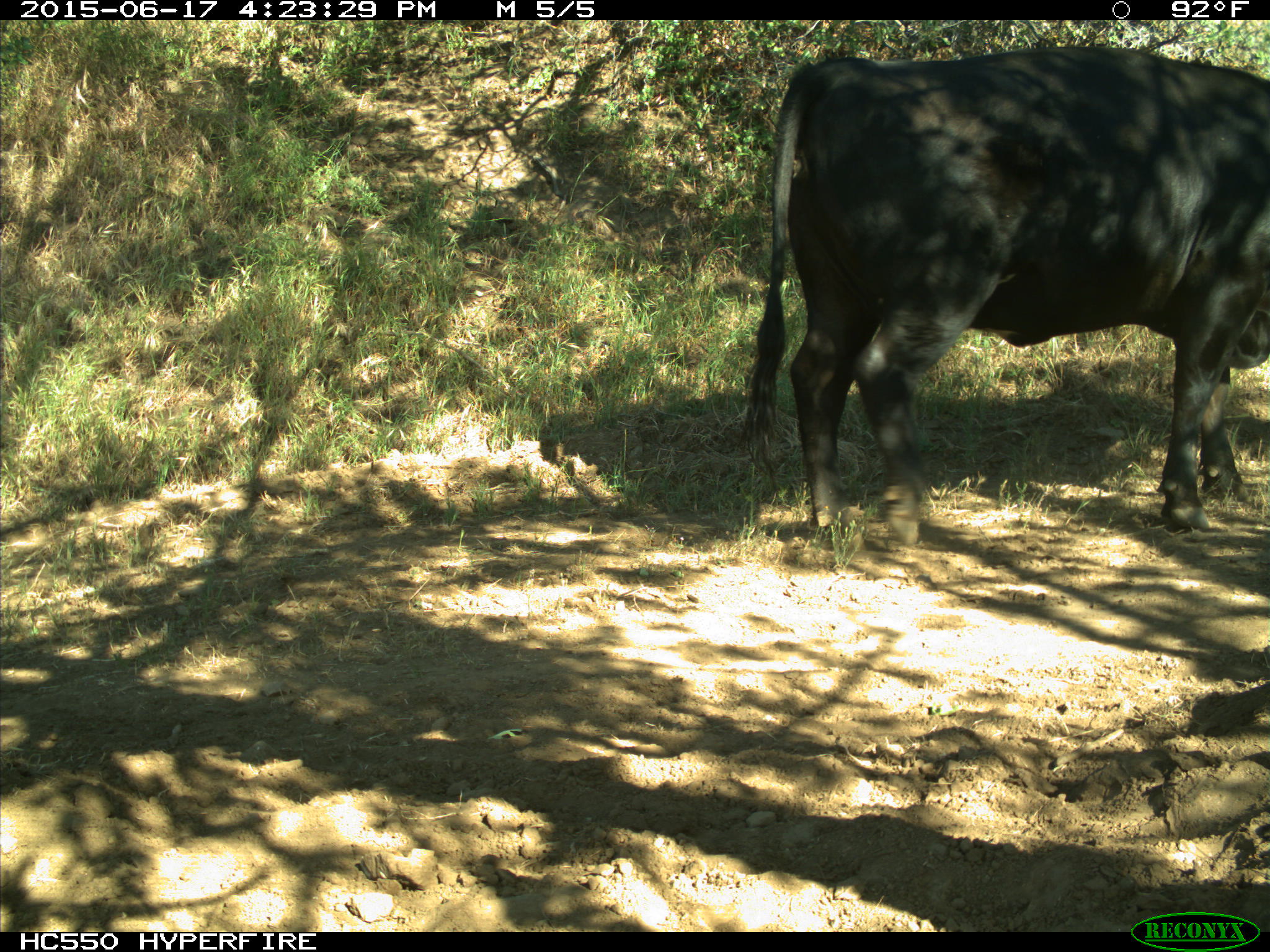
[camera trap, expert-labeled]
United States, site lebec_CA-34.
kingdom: Animalia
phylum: Chordata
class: Mammalia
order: Artiodactyla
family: Bovidae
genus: Bos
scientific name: Bos taurus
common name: domestic cow